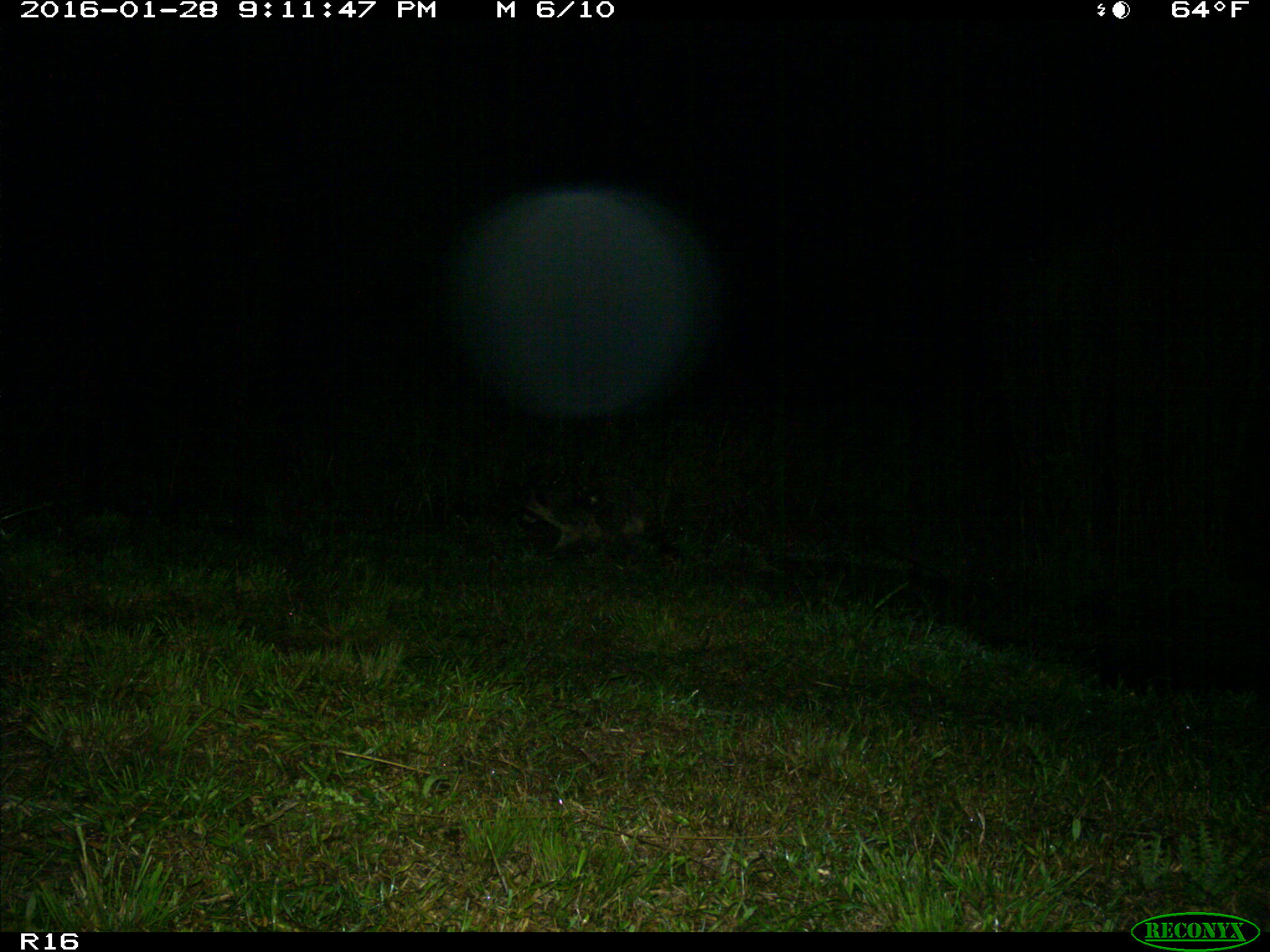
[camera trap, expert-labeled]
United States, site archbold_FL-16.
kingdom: Animalia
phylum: Chordata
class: Mammalia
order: Carnivora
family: Procyonidae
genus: Procyon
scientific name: Procyon lotor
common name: common raccoon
Procyon lotor (common raccoon).